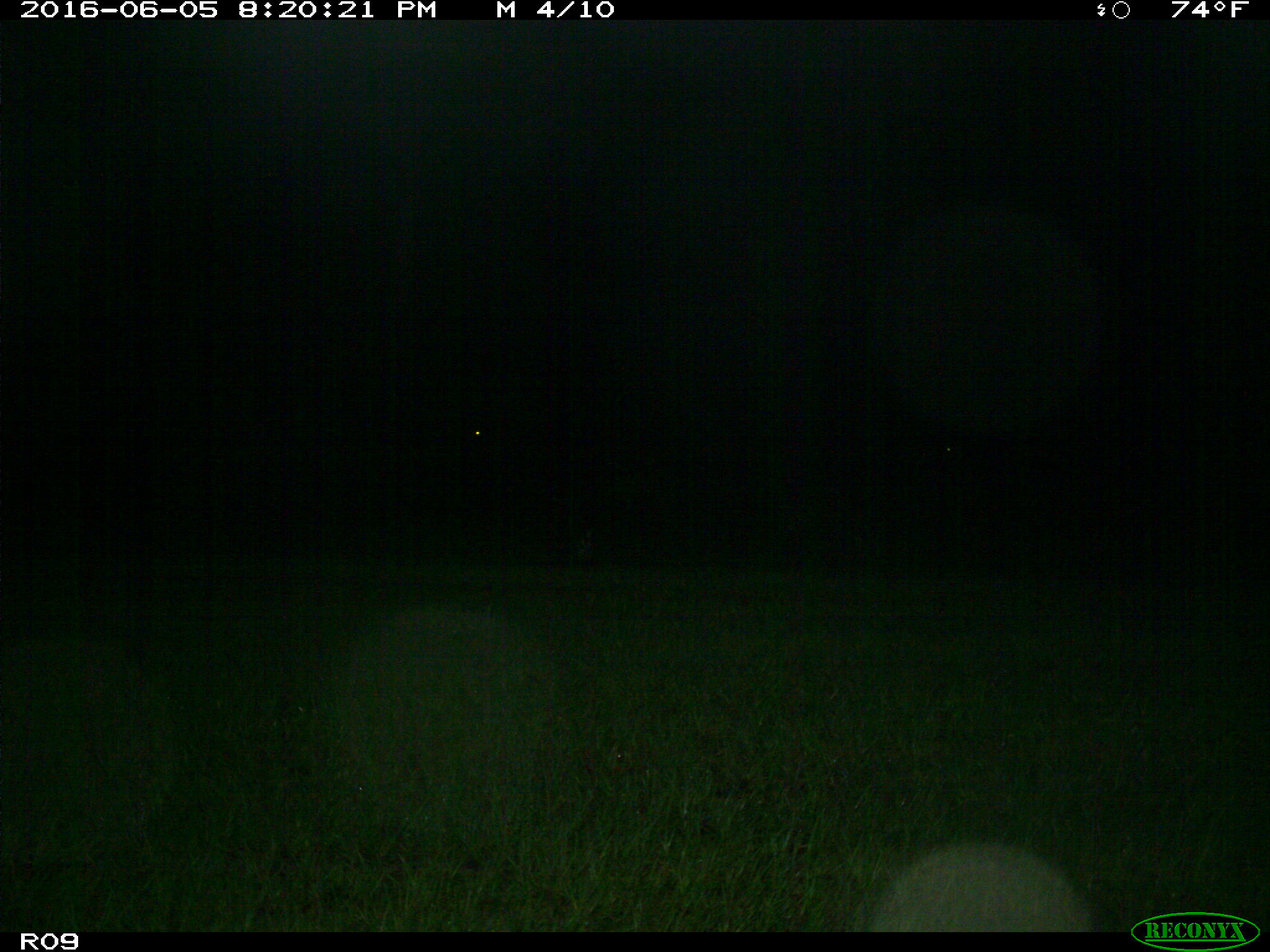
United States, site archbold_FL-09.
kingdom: Animalia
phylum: Chordata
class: Mammalia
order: Artiodactyla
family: Bovidae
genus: Bos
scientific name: Bos taurus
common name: domestic cow